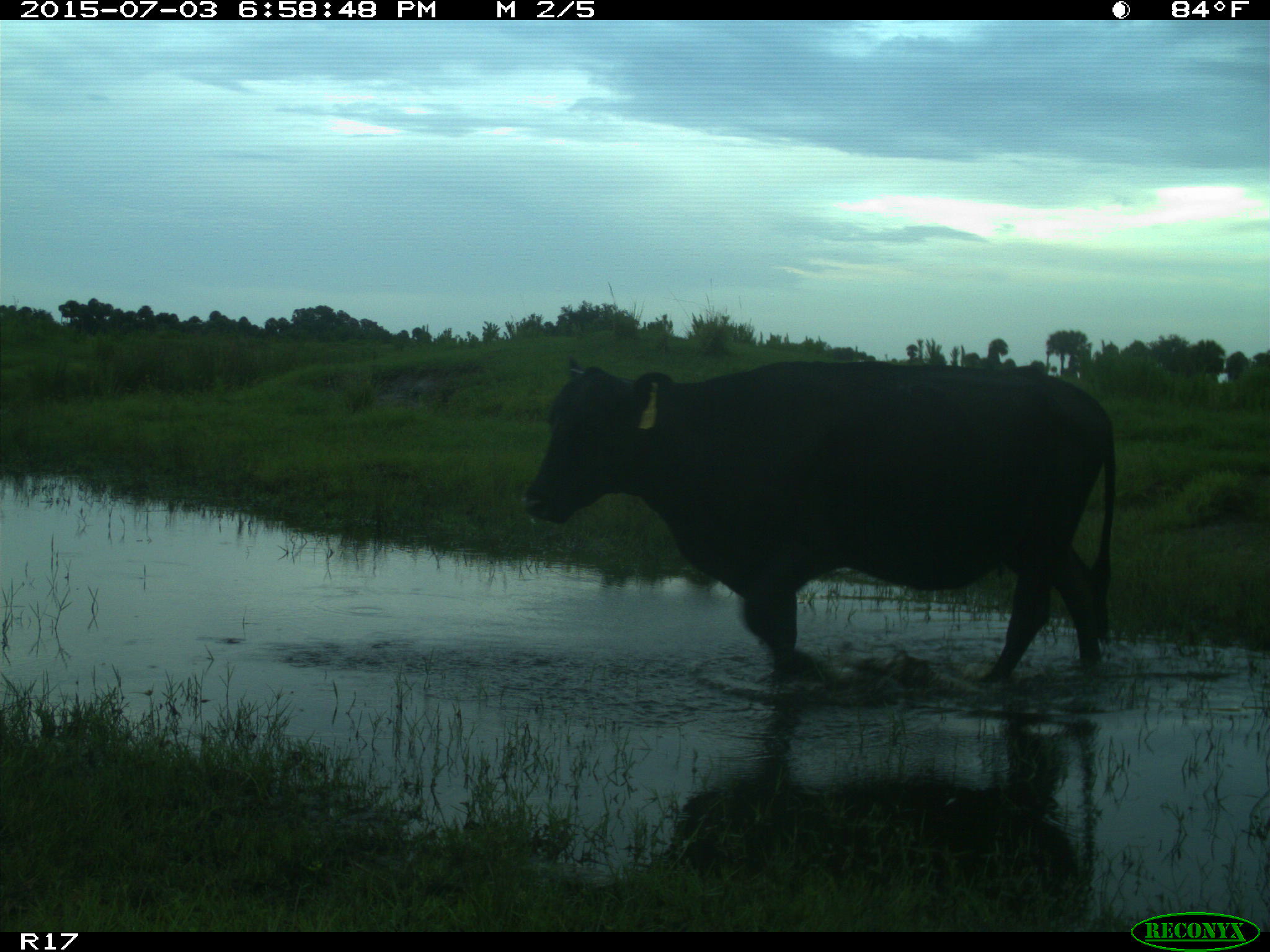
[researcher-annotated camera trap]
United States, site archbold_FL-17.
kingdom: Animalia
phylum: Chordata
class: Mammalia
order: Artiodactyla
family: Bovidae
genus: Bos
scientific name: Bos taurus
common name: domestic cow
Bos taurus (domestic cow).